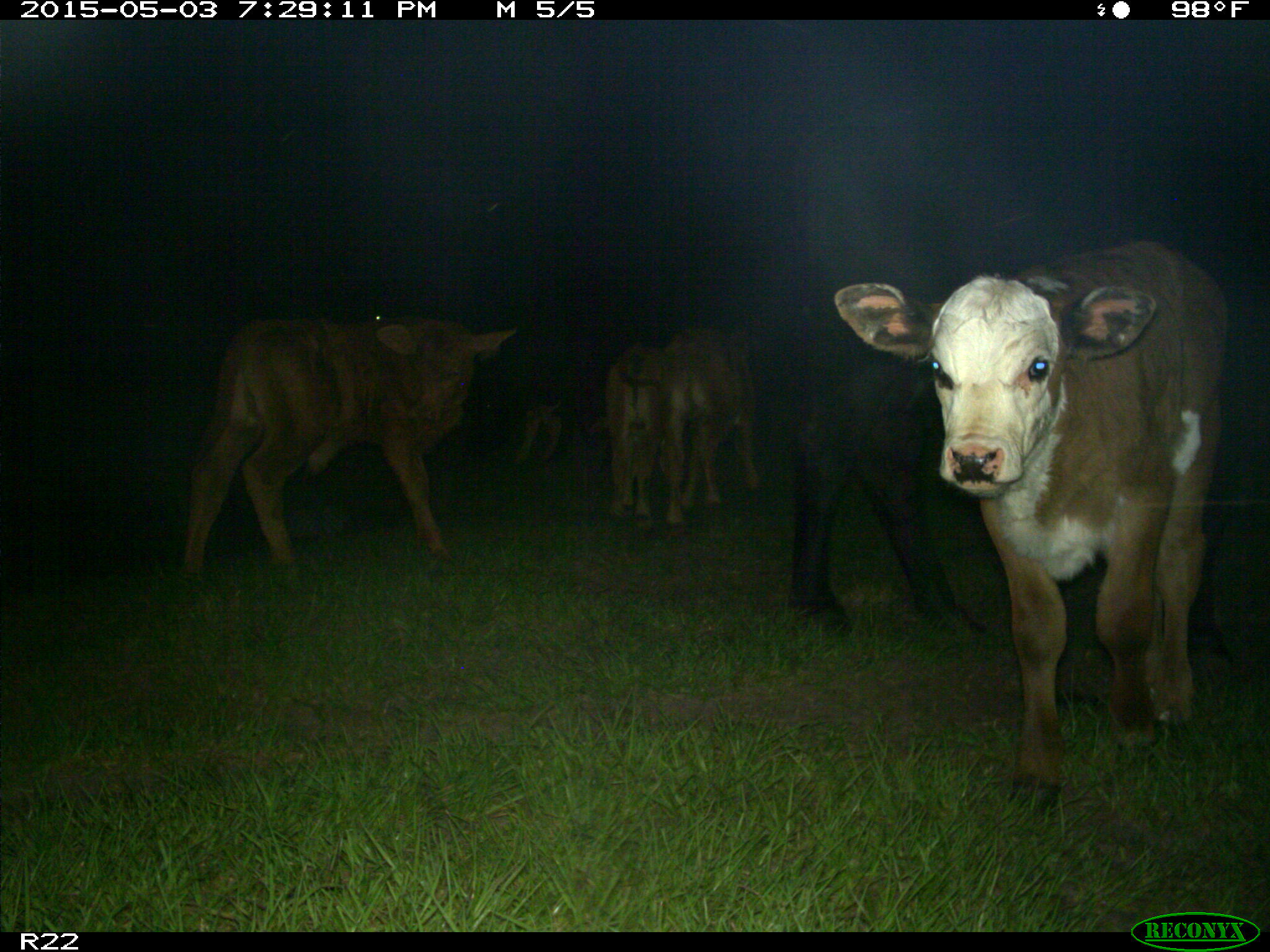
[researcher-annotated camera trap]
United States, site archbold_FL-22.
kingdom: Animalia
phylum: Chordata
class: Mammalia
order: Artiodactyla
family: Bovidae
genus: Bos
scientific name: Bos taurus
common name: domestic cow